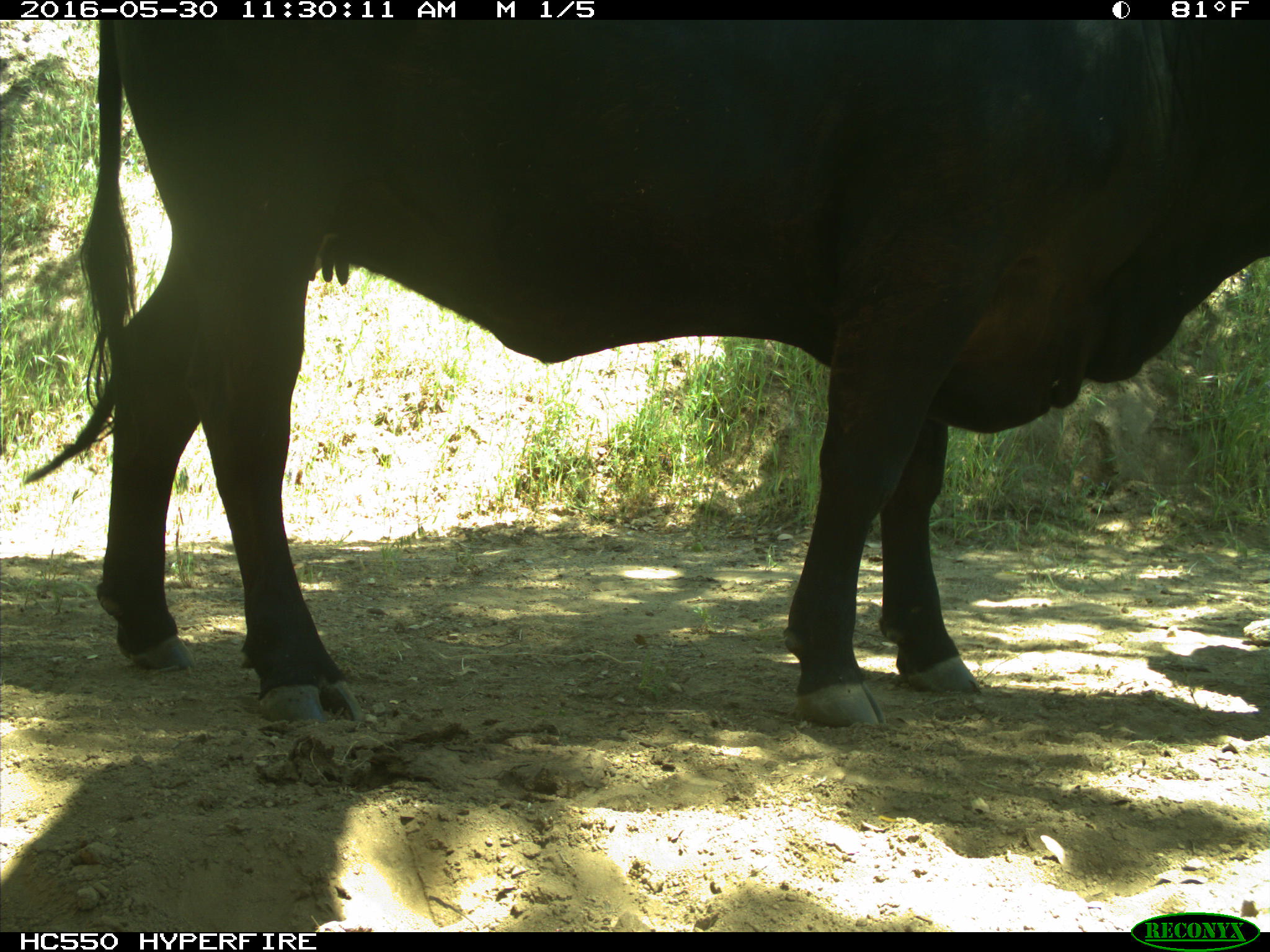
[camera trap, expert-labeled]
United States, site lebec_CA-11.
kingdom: Animalia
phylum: Chordata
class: Mammalia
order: Artiodactyla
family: Bovidae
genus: Bos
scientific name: Bos taurus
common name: domestic cow